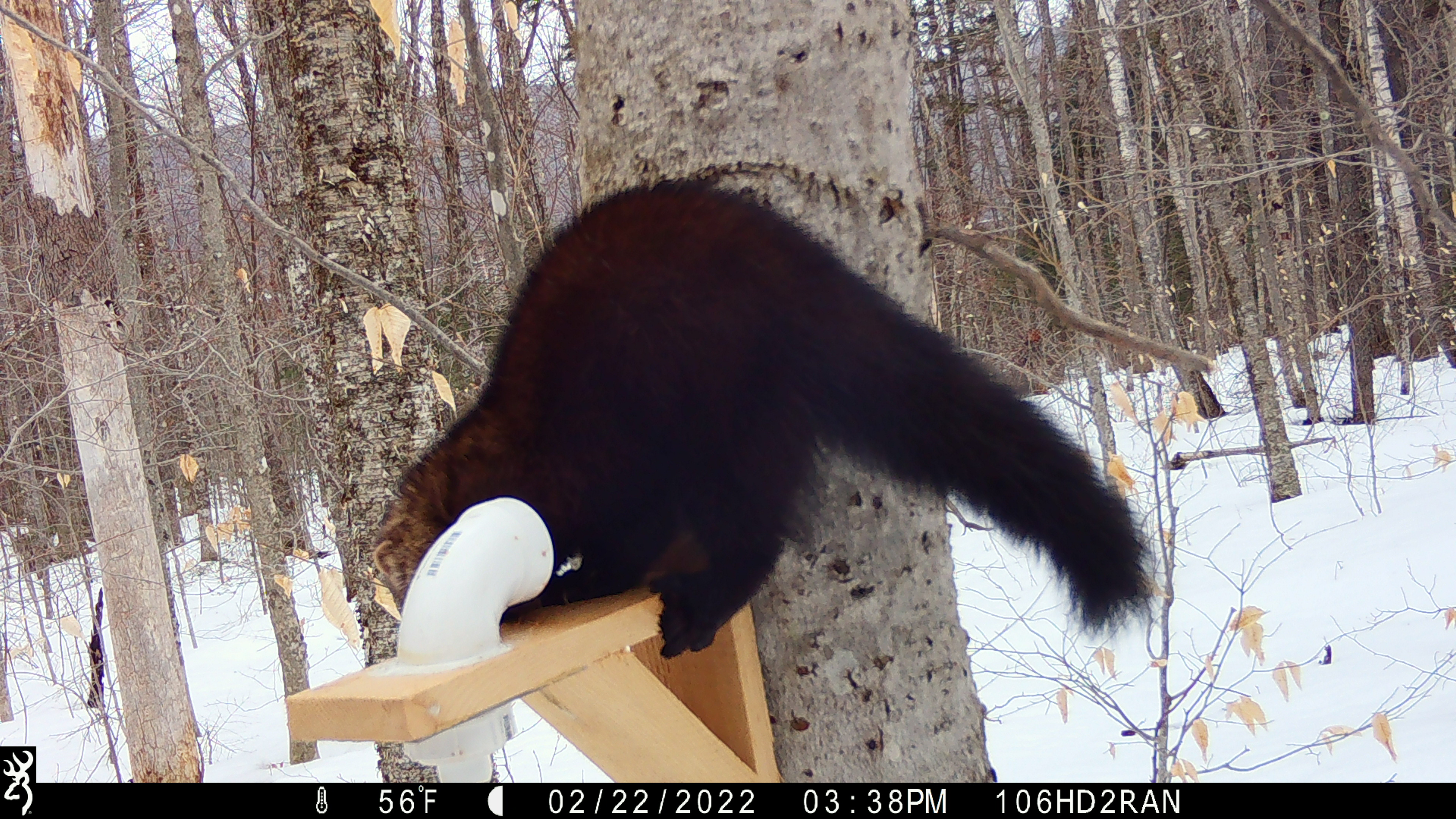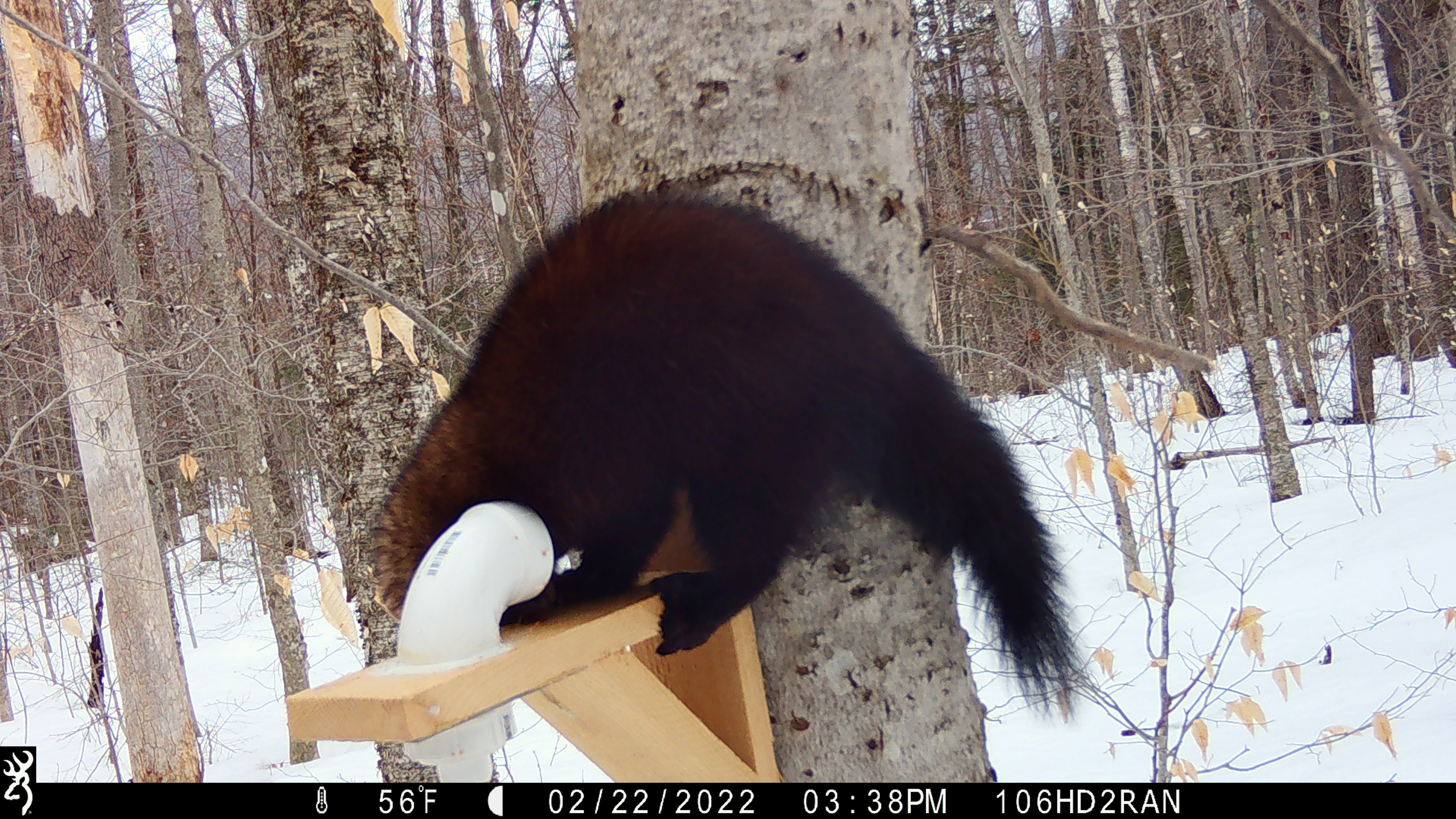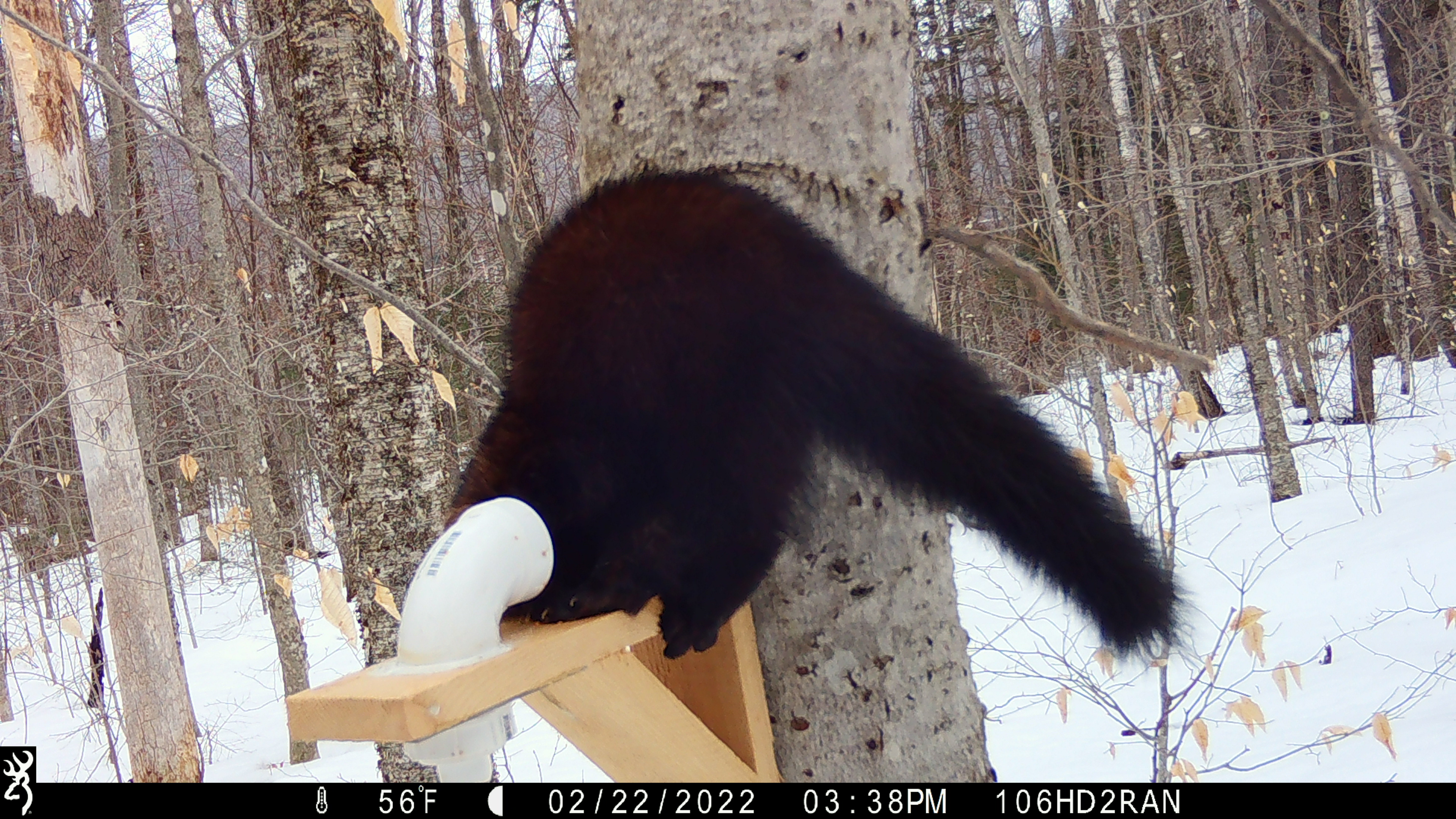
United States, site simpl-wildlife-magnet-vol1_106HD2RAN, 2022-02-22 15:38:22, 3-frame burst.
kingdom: Animalia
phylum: Chordata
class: Mammalia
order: Carnivora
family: Mustelidae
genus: Pekania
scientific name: Pekania pennanti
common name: fisher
Fisher (Pekania pennanti).